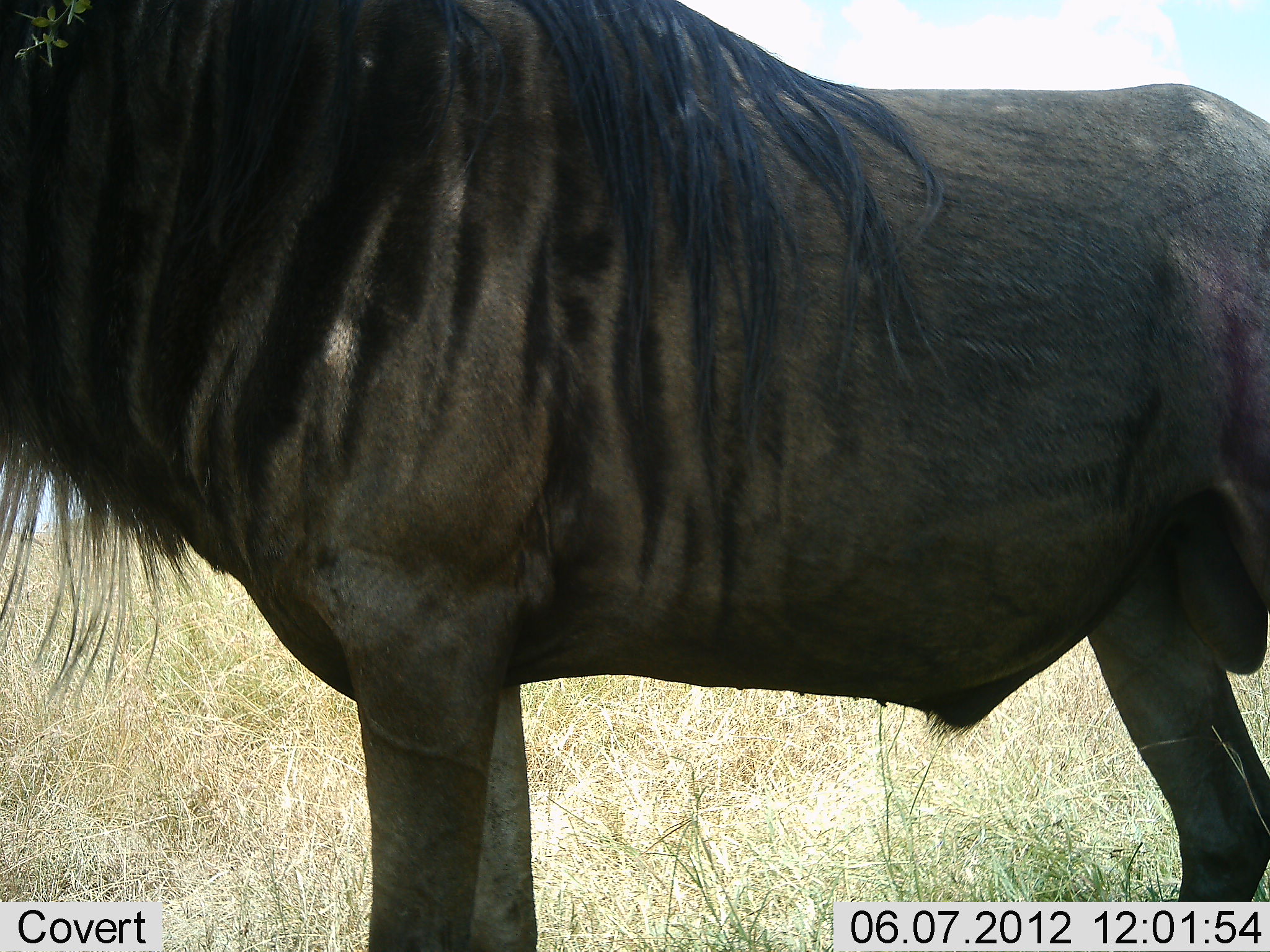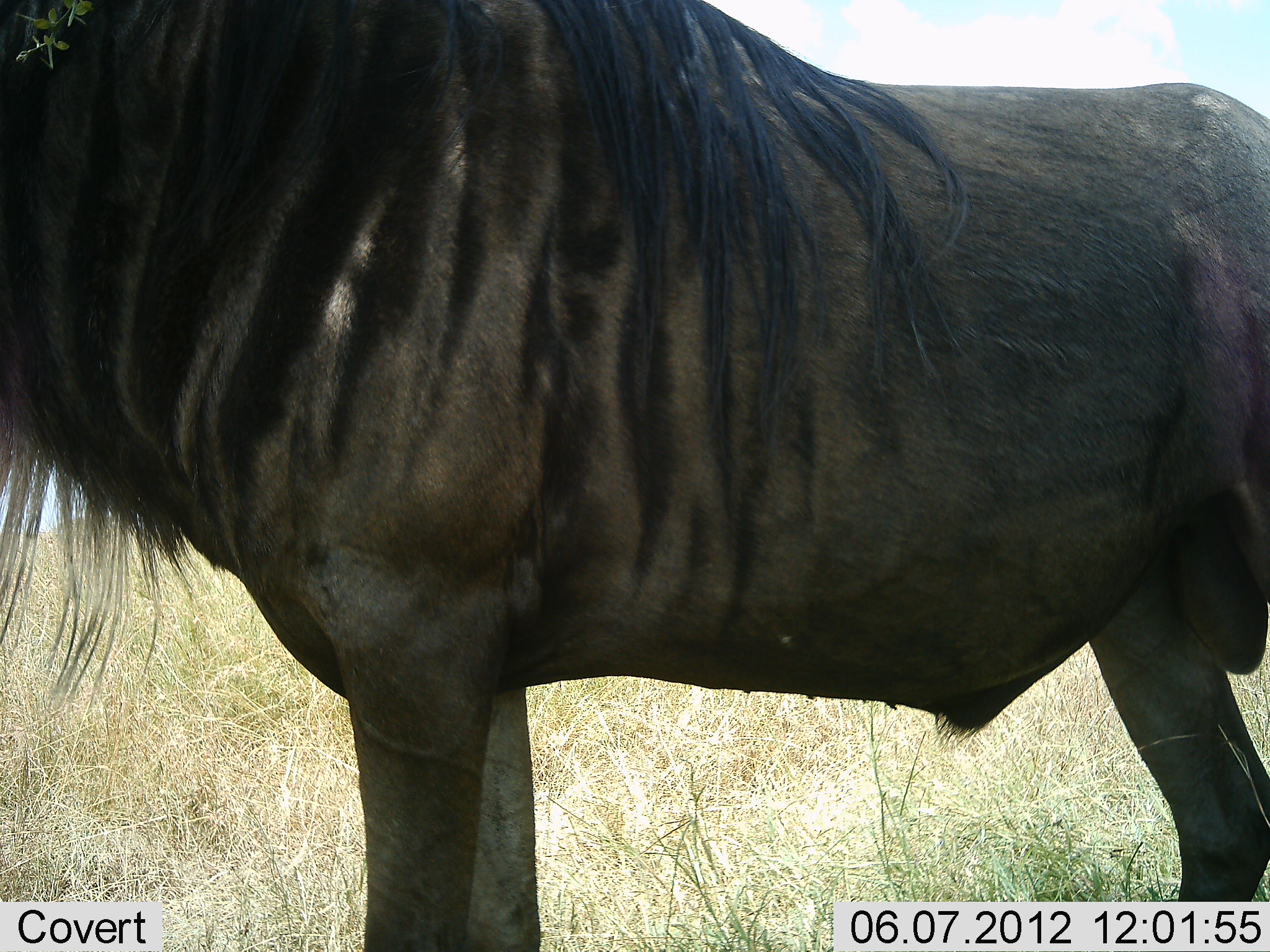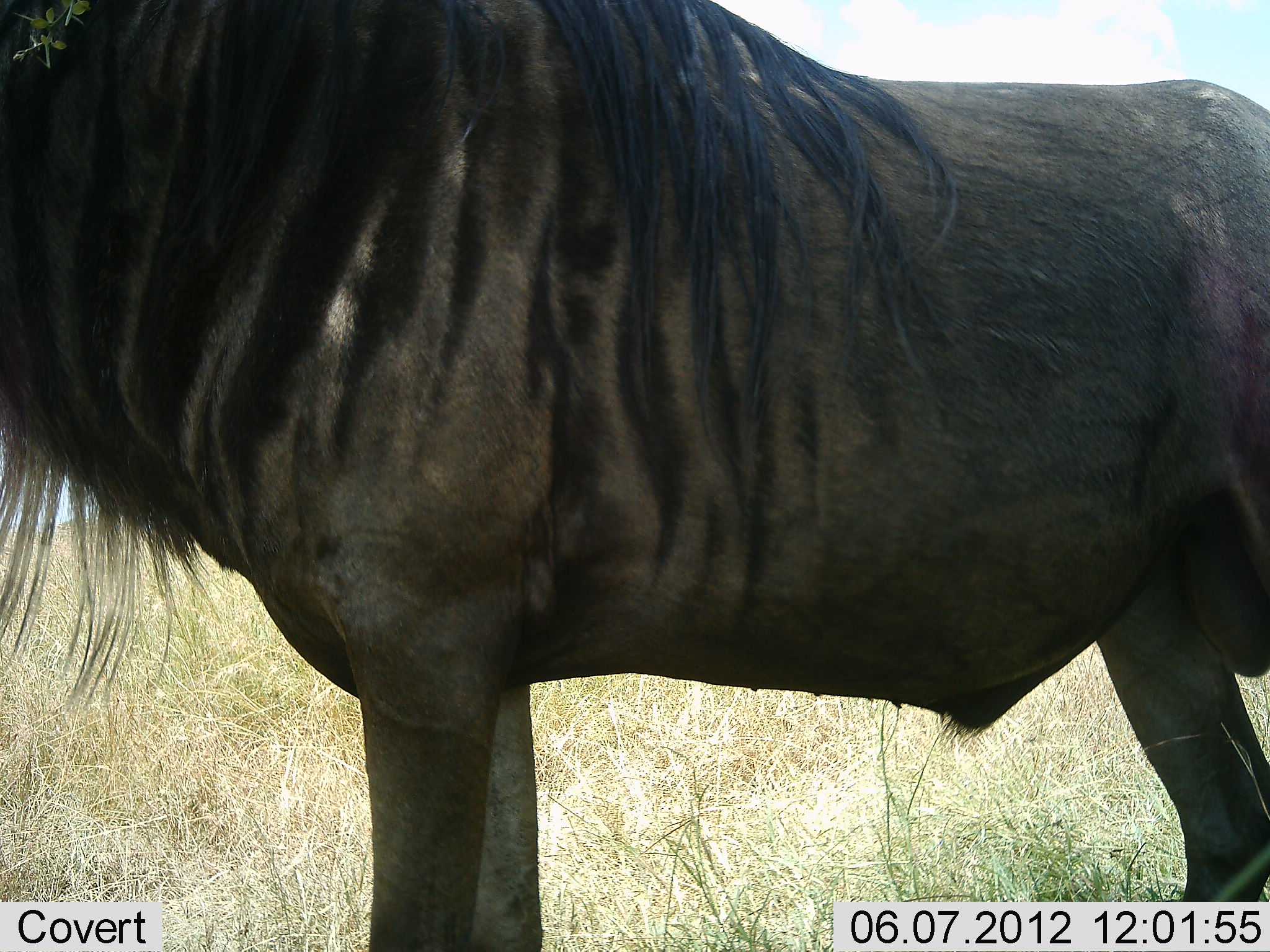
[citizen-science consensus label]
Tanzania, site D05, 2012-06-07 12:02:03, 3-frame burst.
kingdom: Animalia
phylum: Chordata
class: Mammalia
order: Artiodactyla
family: Bovidae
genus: Connochaetes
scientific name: Connochaetes taurinus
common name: blue wildebeest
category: wildebeest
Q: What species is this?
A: Wildebeest (blue wildebeest) (Connochaetes taurinus).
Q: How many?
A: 1.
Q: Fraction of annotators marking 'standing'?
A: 100%.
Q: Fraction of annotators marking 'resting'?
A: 0%.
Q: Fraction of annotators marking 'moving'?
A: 0%.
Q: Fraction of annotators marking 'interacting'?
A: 0%.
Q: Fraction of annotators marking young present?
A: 0%.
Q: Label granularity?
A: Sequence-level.